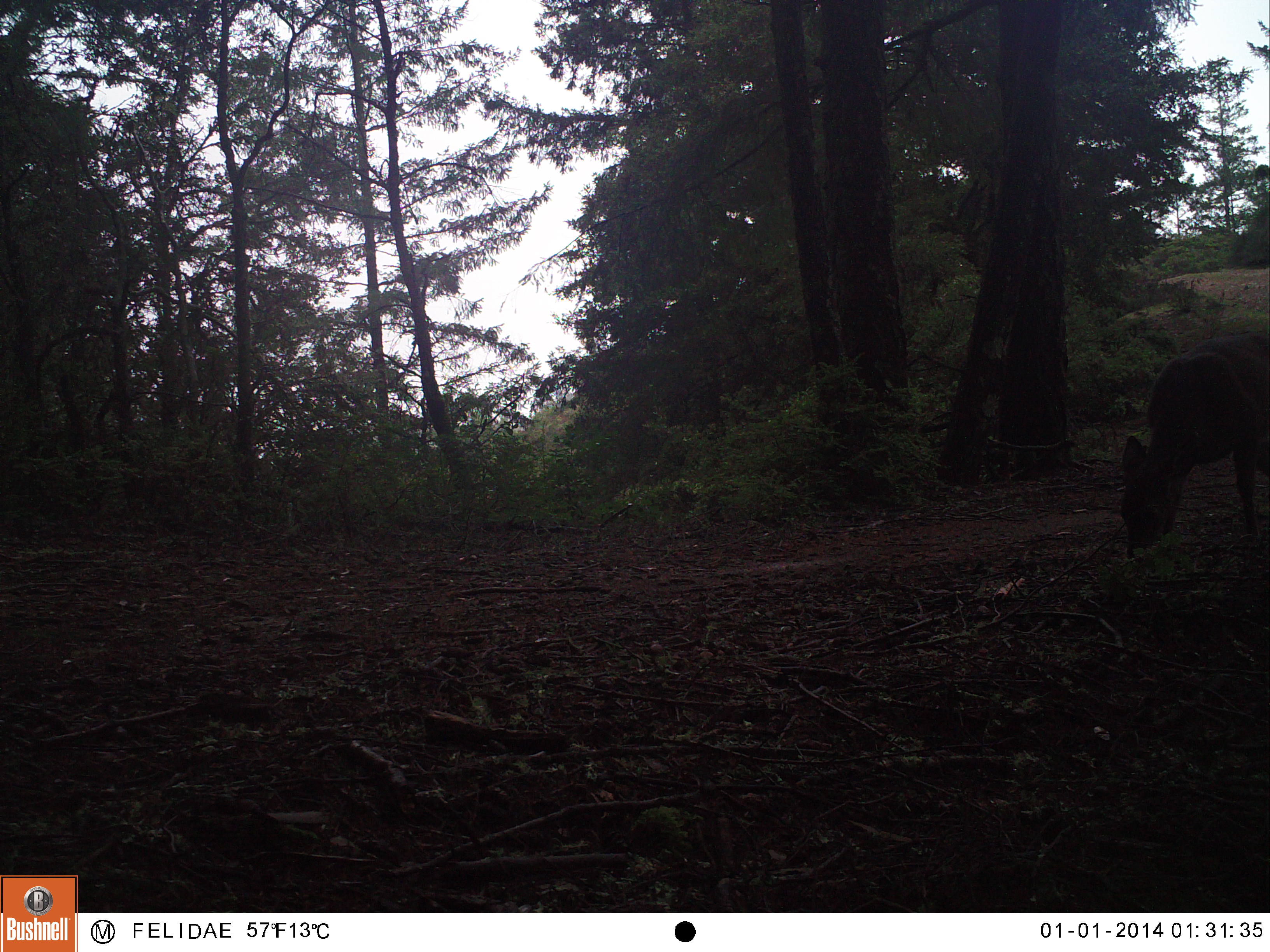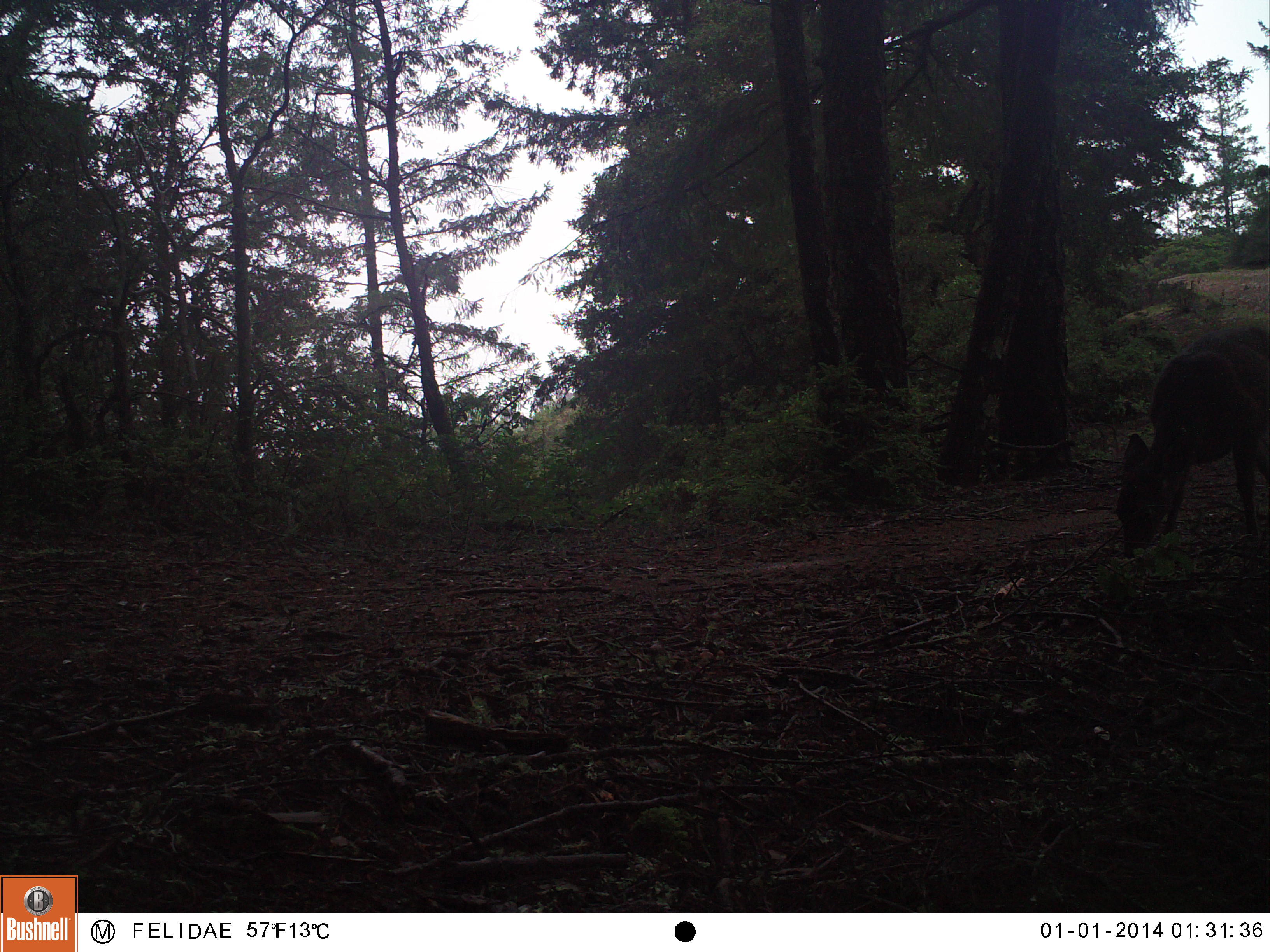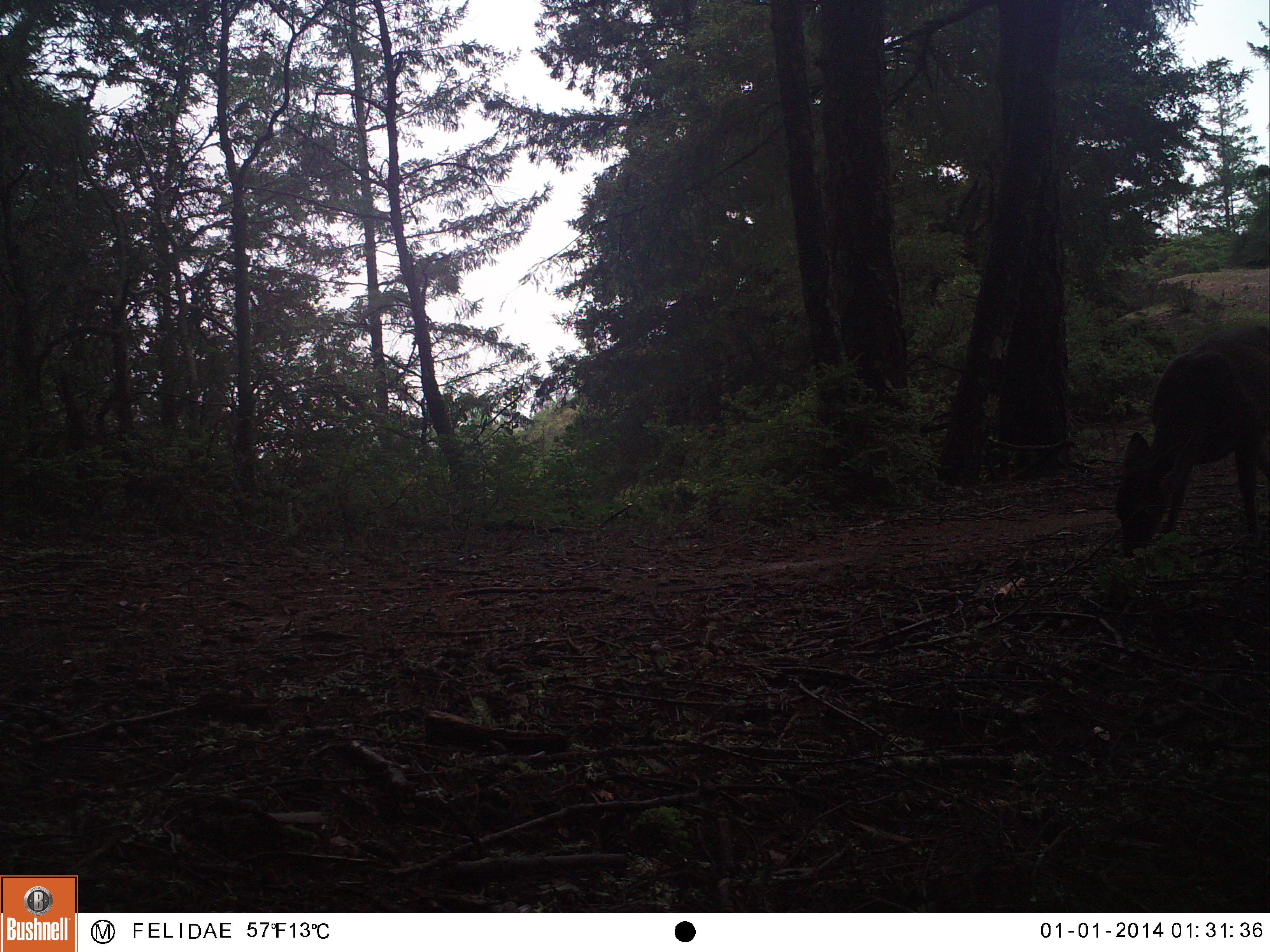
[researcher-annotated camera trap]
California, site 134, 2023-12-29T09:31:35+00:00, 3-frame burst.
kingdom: Animalia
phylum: Chordata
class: Mammalia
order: Artiodactyla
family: Cervidae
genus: Odocoileus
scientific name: Odocoileus hemionus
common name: mule deer